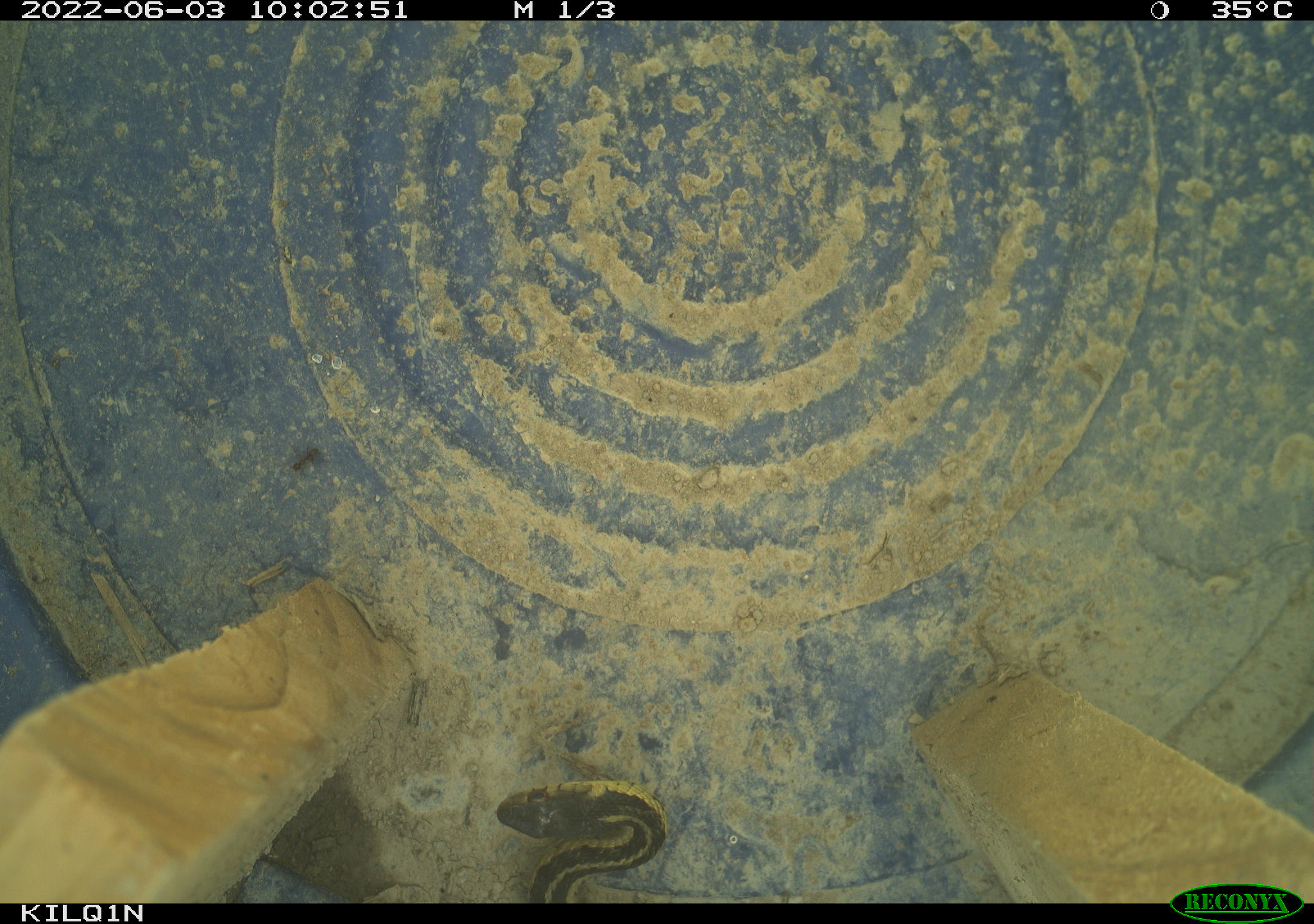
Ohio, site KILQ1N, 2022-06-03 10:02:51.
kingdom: Animalia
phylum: Chordata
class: Reptilia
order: Squamata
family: Colubridae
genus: Thamnophis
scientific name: Thamnophis sirtalis sirtalis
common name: eastern gartersnake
Eastern gartersnake (Thamnophis sirtalis sirtalis).